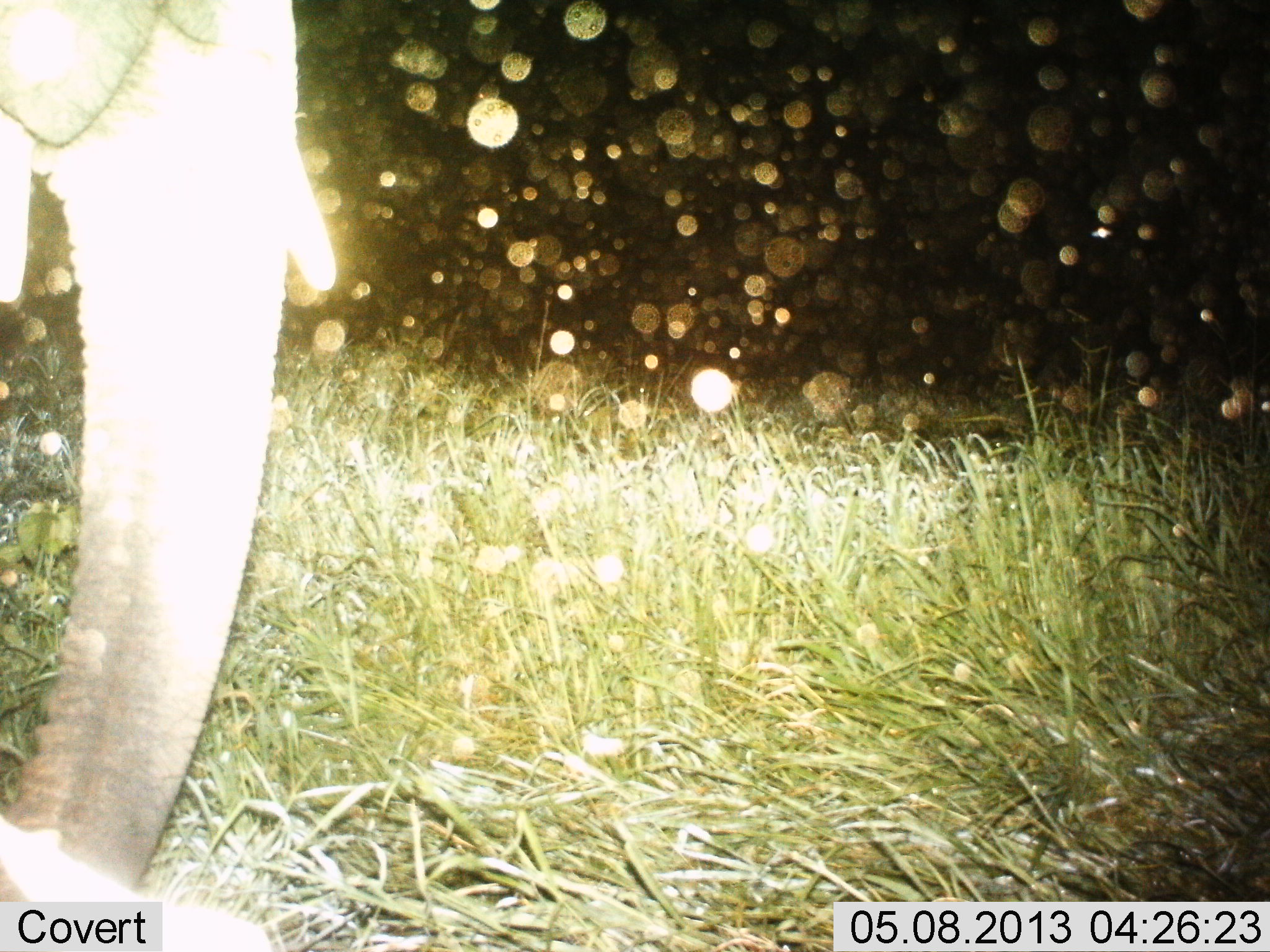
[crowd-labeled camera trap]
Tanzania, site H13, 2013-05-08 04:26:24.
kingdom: Animalia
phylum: Chordata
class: Mammalia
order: Proboscidea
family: Elephantidae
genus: Loxodonta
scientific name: Loxodonta africana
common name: african bush elephant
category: elephant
Elephant (african bush elephant) (Loxodonta africana), count 1. Behavior (volunteer vote fractions): standing 81%, resting 0%, moving 19%, interacting 0%. Young present (vote fraction): 0%. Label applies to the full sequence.